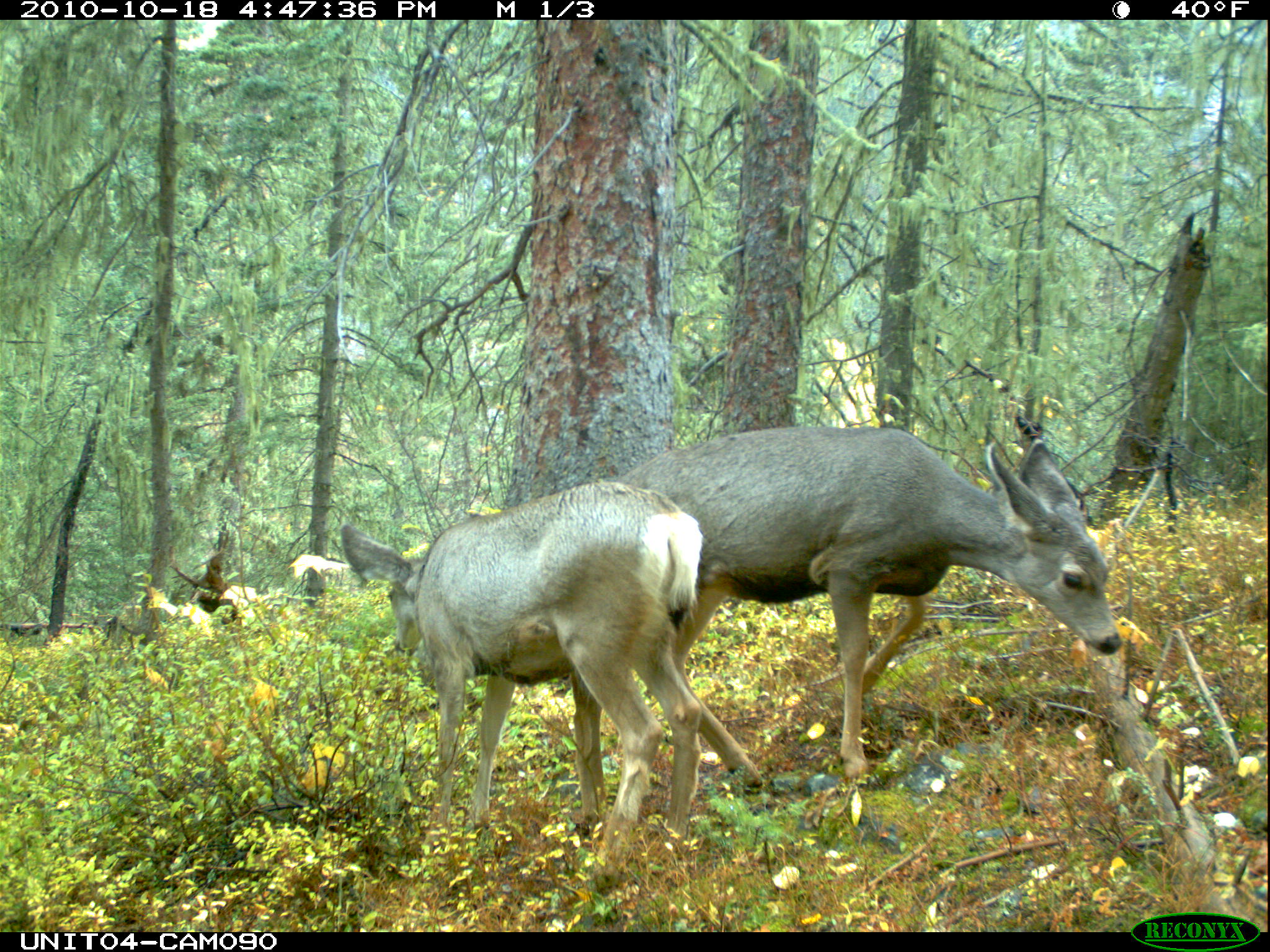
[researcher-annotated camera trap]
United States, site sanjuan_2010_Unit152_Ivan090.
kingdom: Animalia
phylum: Chordata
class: Mammalia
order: Artiodactyla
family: Cervidae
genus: Odocoileus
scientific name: Odocoileus hemionus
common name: mule deer